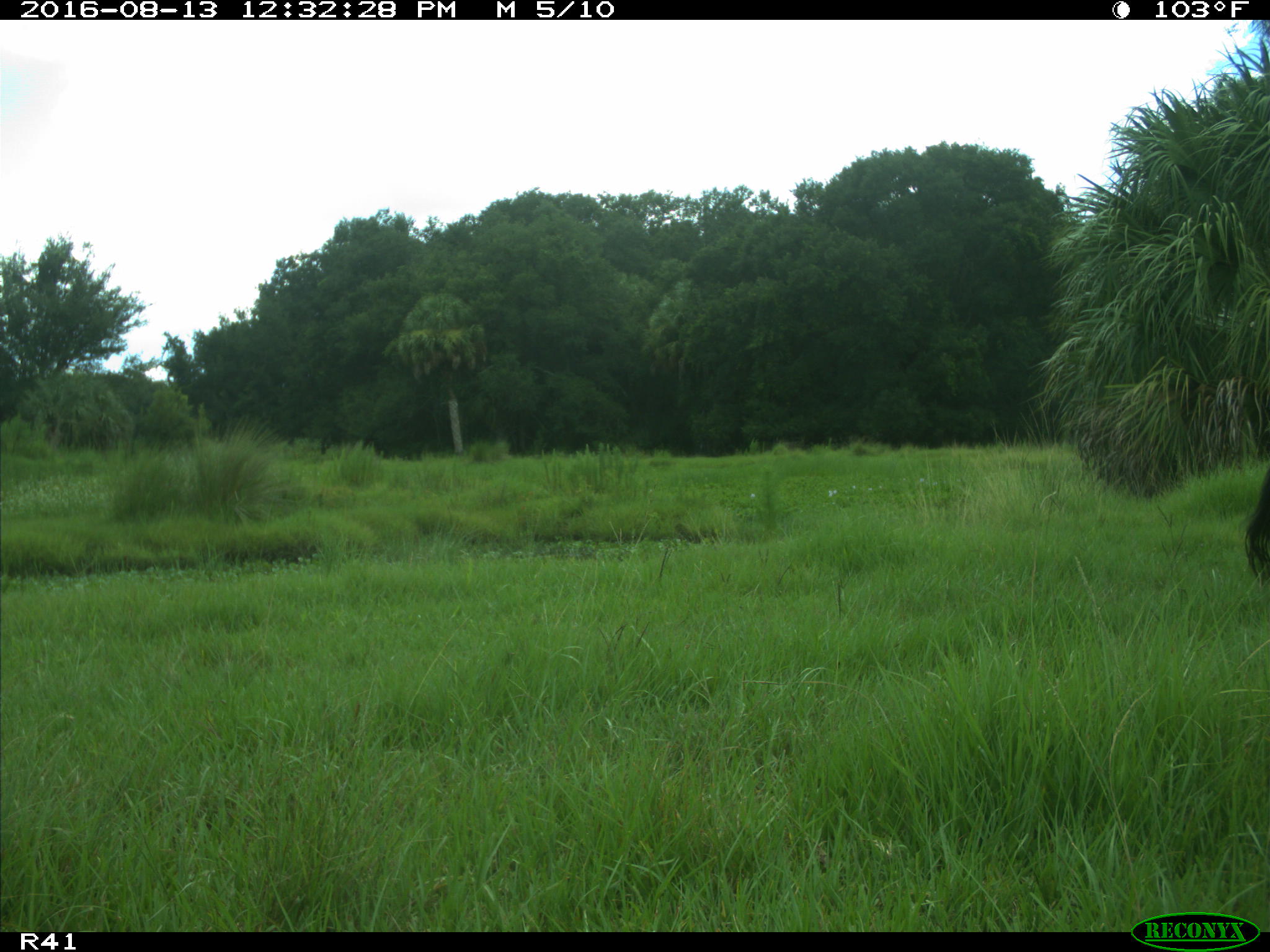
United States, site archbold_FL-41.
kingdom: Animalia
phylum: Chordata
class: Mammalia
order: Artiodactyla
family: Bovidae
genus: Bos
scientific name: Bos taurus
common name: domestic cow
Bos taurus (domestic cow).